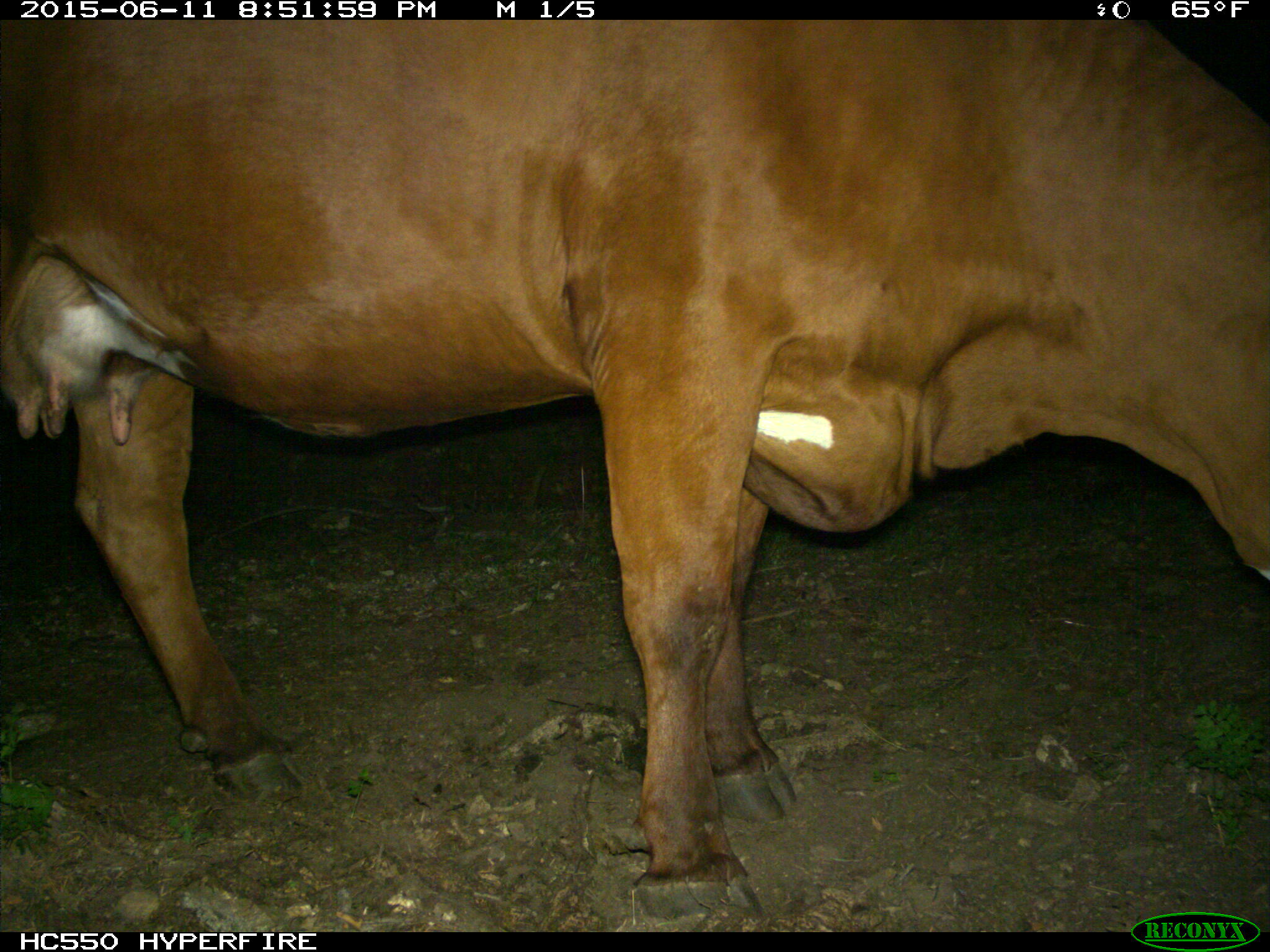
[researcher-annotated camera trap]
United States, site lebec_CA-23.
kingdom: Animalia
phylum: Chordata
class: Mammalia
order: Artiodactyla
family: Bovidae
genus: Bos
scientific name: Bos taurus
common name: domestic cow